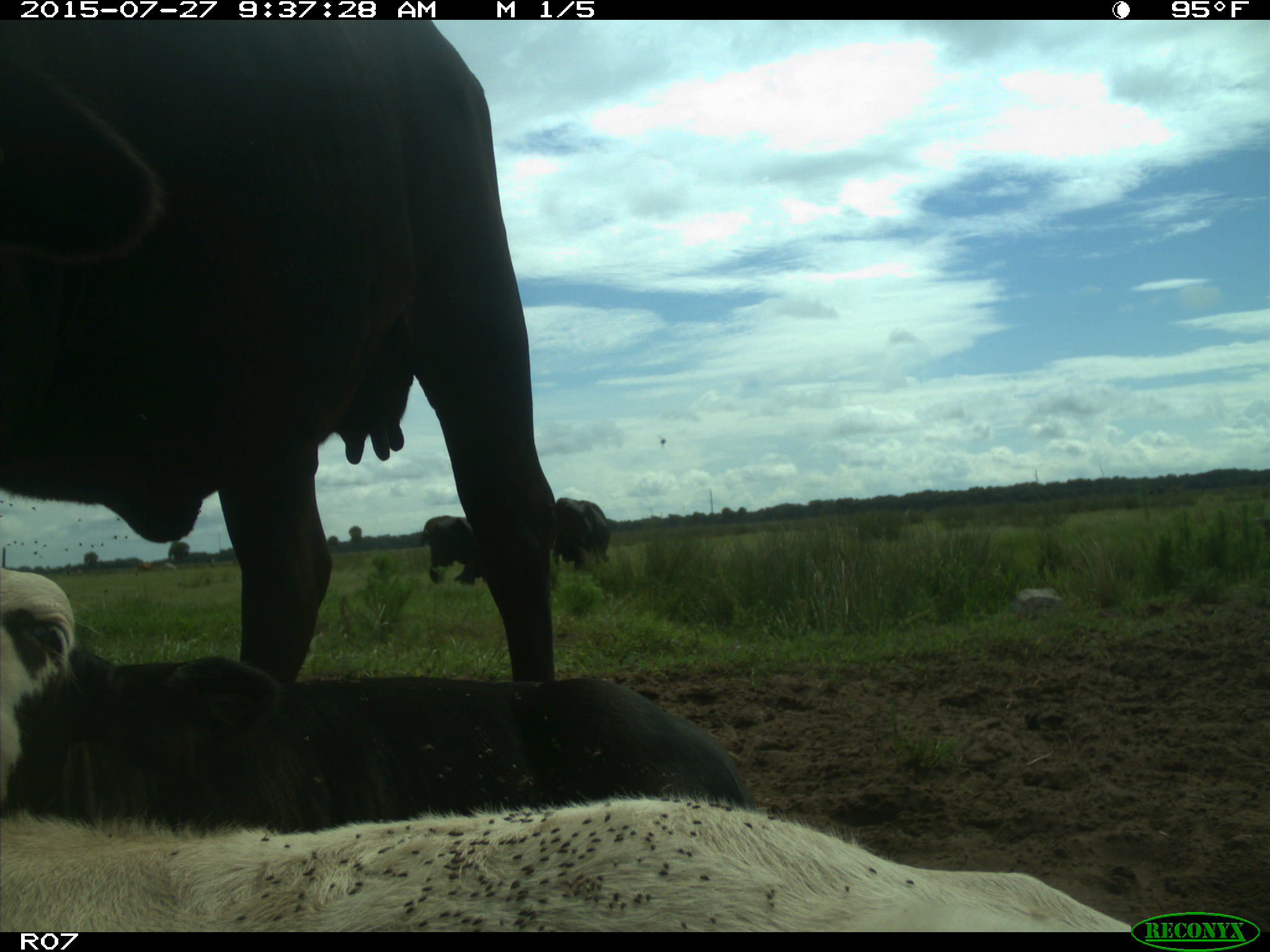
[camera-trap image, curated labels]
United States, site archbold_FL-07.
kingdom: Animalia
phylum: Chordata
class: Mammalia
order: Artiodactyla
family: Bovidae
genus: Bos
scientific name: Bos taurus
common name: domestic cow